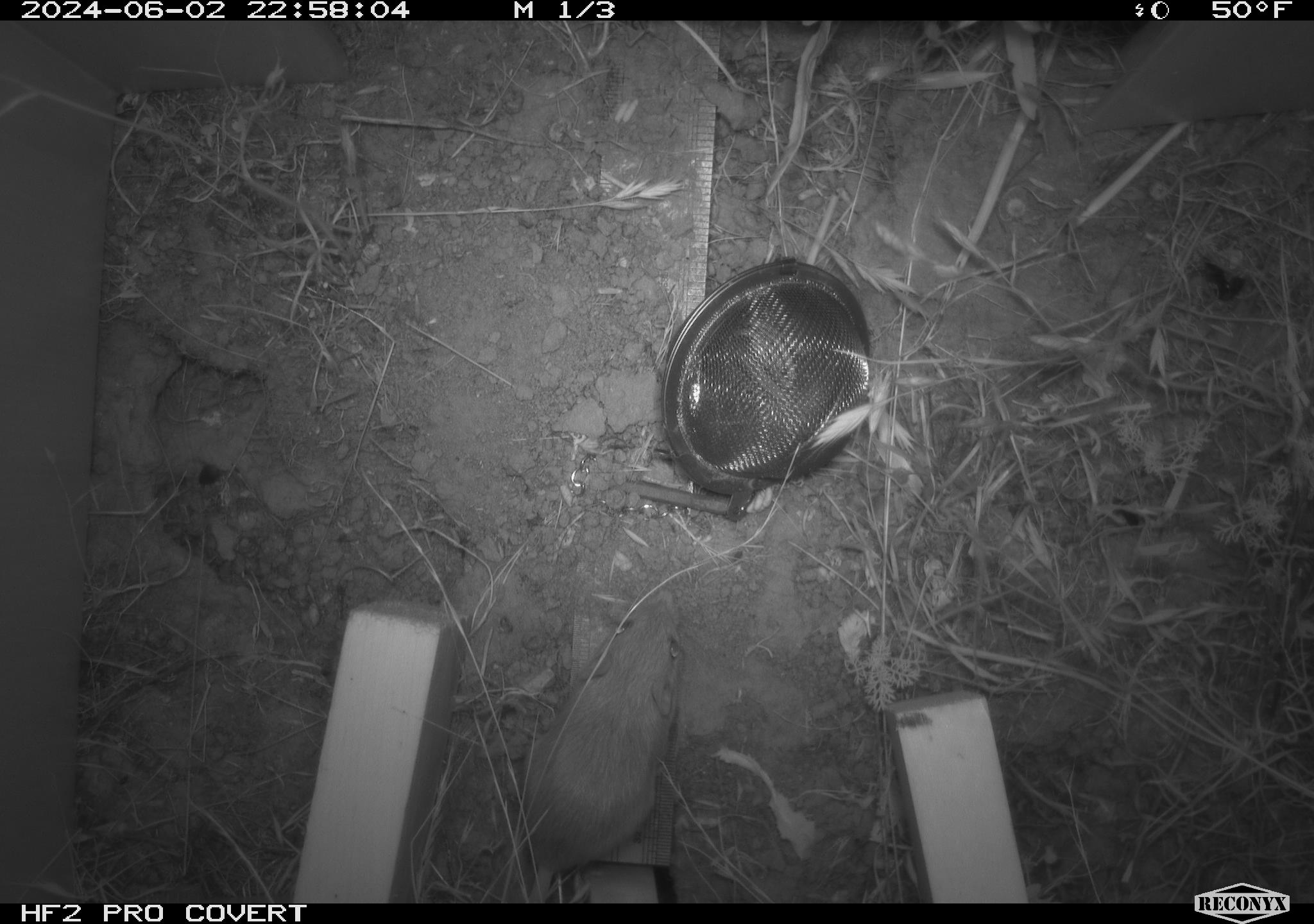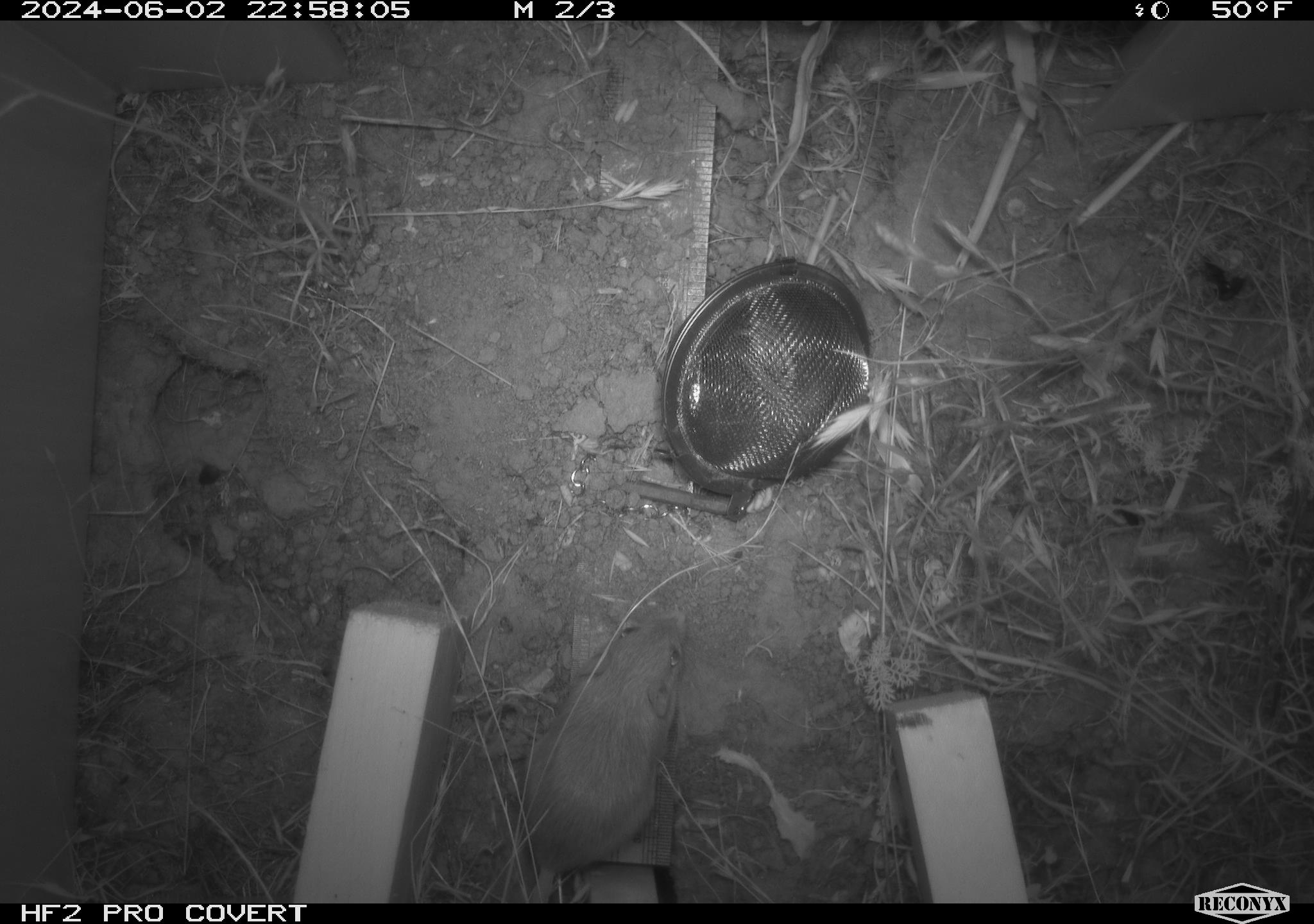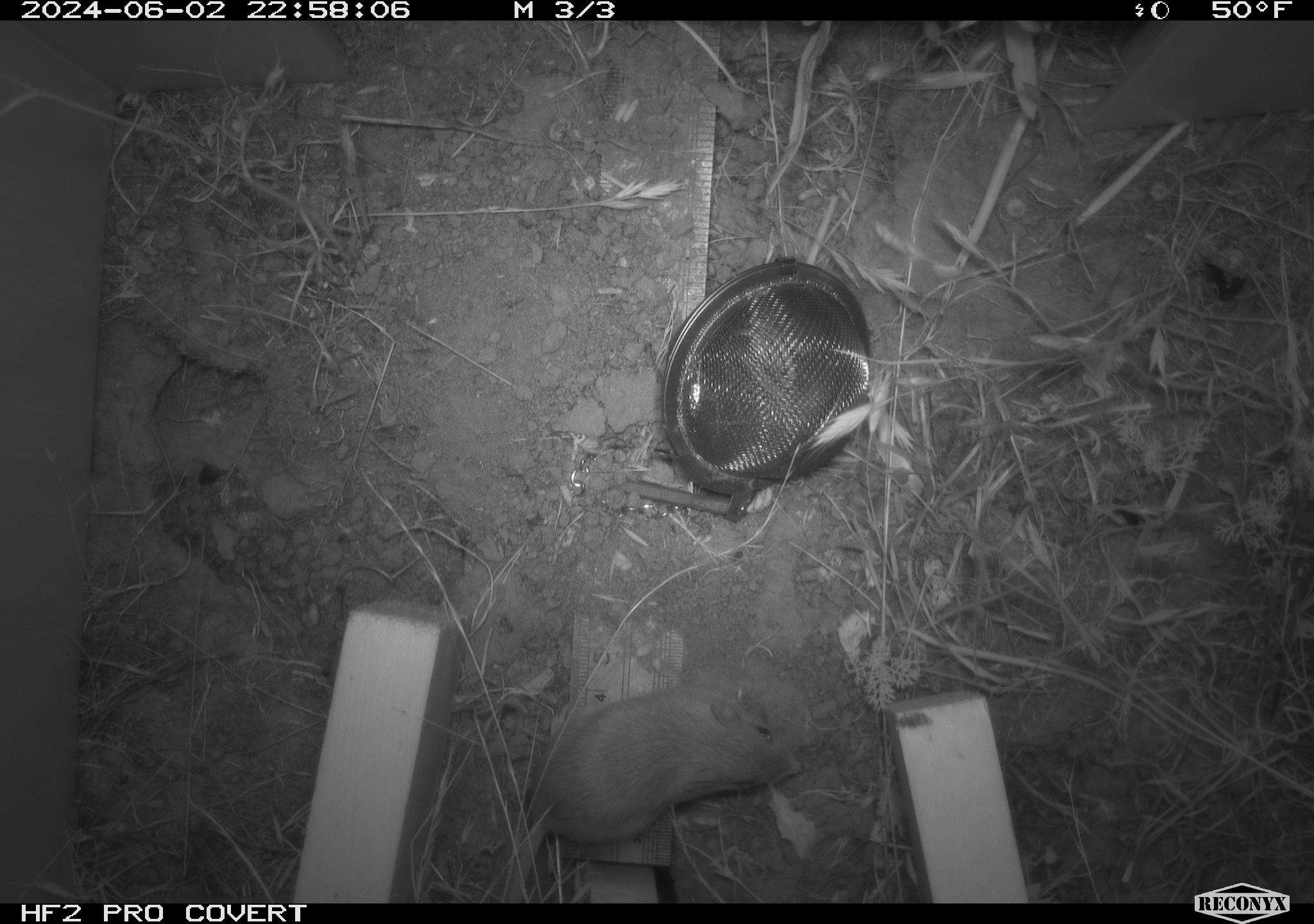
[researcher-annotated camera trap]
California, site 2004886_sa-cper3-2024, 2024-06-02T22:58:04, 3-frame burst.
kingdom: Animalia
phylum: Chordata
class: Mammalia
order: Rodentia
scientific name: Rodentia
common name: rodent